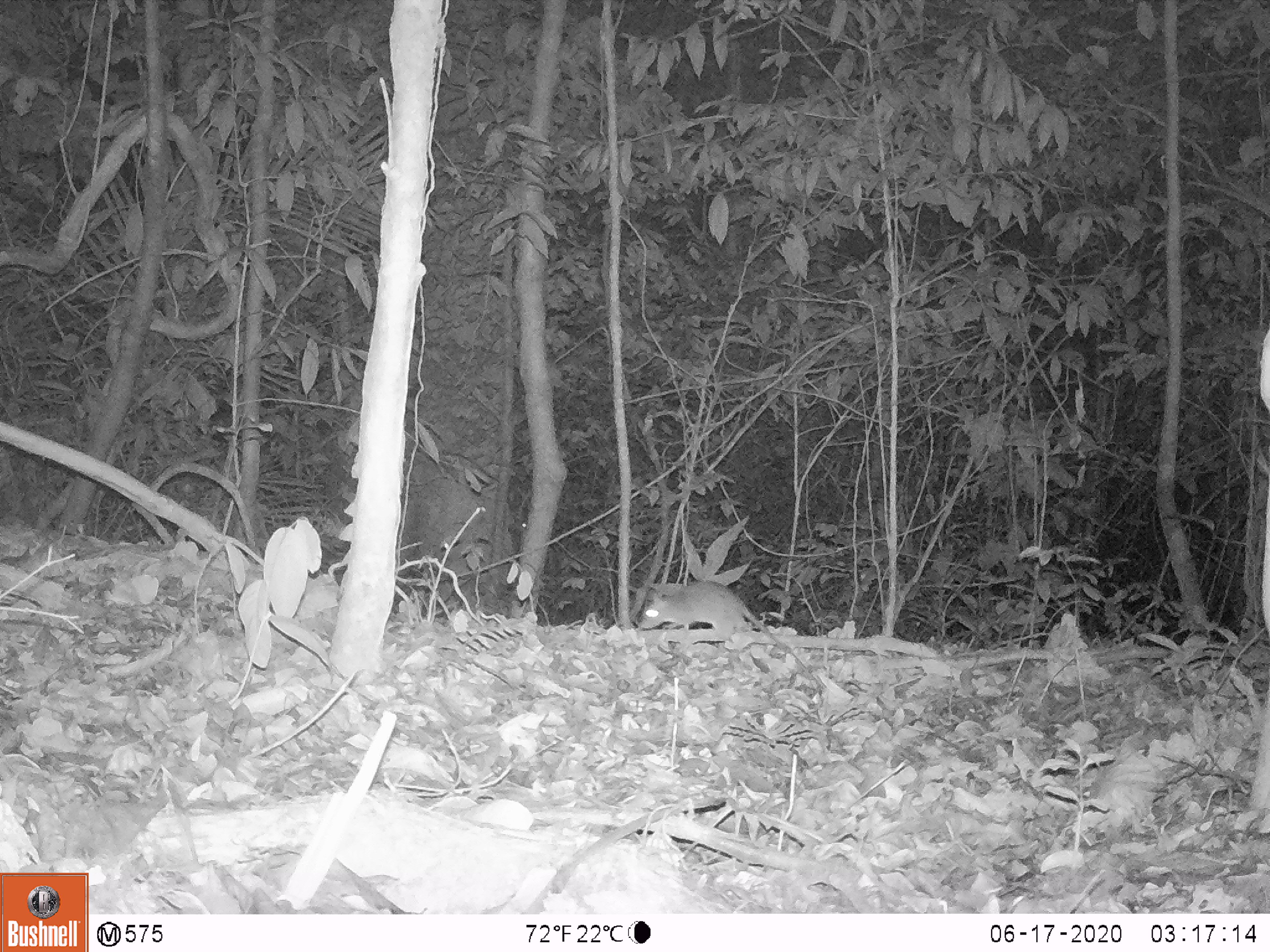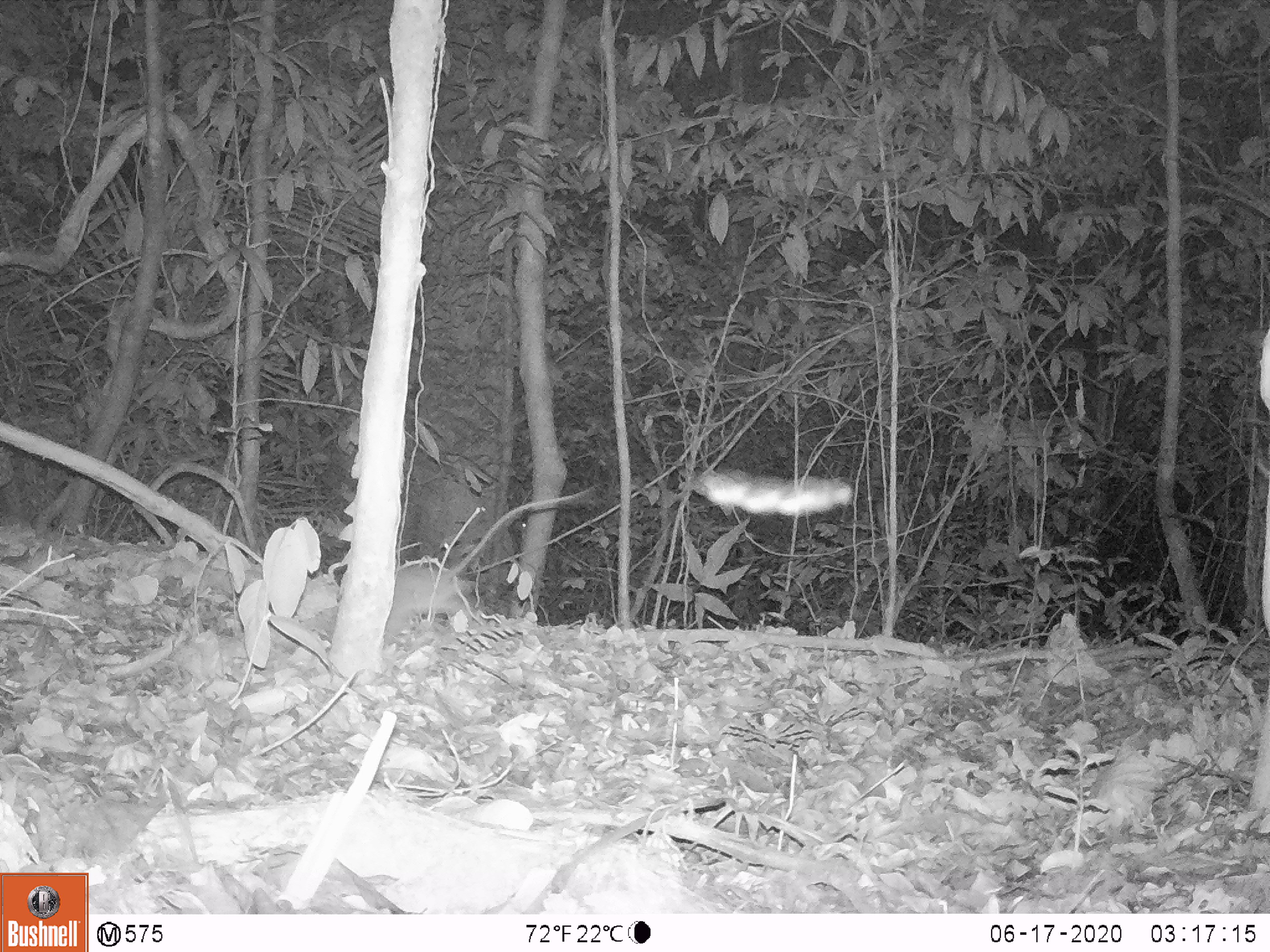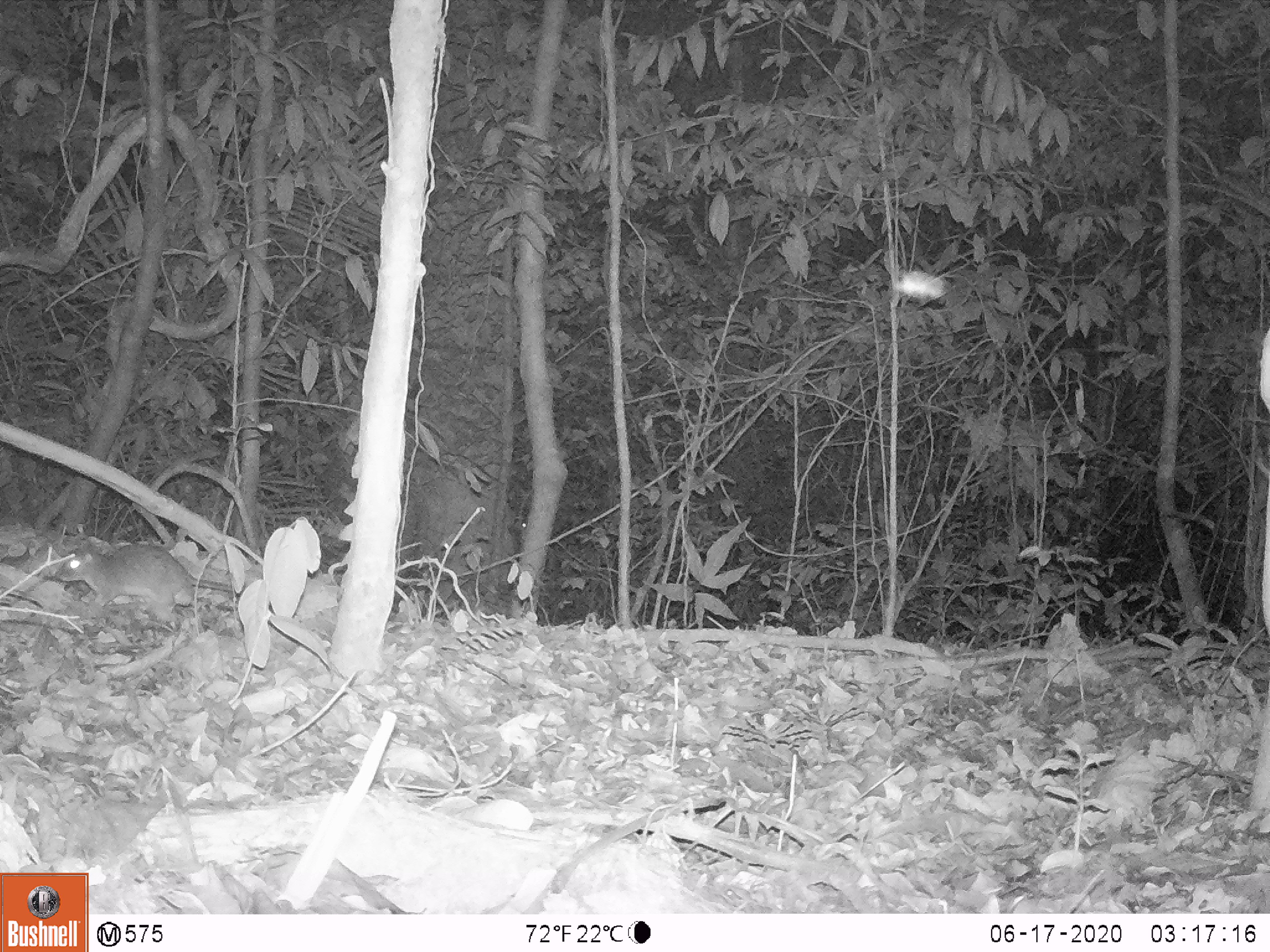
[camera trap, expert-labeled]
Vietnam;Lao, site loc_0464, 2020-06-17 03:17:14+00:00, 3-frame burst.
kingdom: Animalia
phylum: Chordata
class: Mammalia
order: Rodentia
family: Muridae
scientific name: Muridae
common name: old-world mice and rats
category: unidentified murid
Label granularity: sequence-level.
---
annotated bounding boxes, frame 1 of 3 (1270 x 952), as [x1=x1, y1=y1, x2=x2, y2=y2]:
unidentified murid: [x1=637, y1=581, x2=822, y2=698]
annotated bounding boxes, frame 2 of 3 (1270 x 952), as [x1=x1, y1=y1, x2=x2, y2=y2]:
unidentified murid: [x1=384, y1=482, x2=598, y2=644]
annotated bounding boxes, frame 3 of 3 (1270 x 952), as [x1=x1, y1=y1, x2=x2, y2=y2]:
unidentified murid: [x1=56, y1=541, x2=235, y2=624]